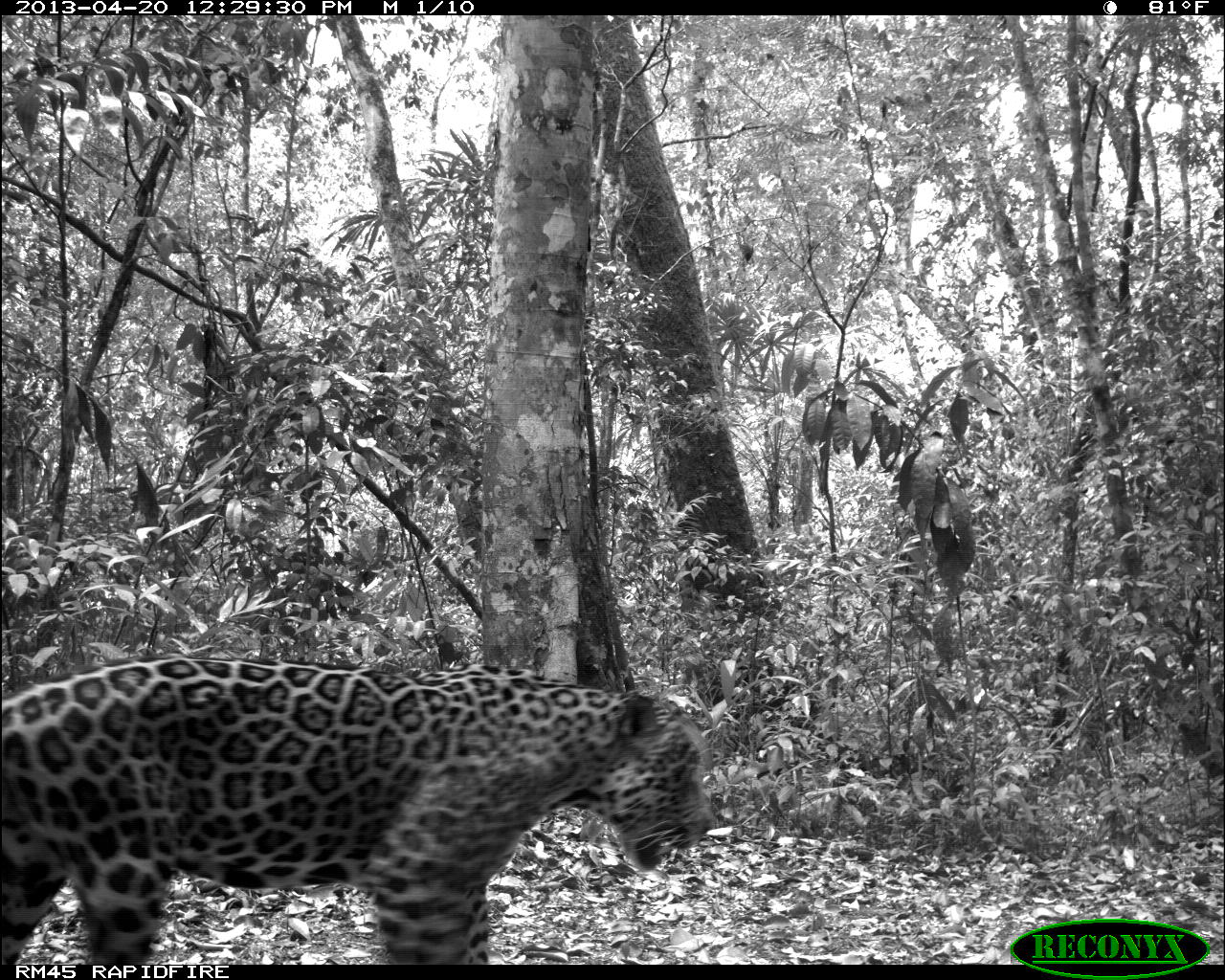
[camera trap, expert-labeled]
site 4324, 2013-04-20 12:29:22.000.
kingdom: Animalia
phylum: Chordata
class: Mammalia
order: Carnivora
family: Felidae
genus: Panthera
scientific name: Panthera onca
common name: jaguar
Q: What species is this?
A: Panthera onca (jaguar).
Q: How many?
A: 1.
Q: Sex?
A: Male.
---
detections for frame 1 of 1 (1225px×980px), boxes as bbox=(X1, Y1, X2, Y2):
panthera onca: bbox=(0, 654, 714, 963)